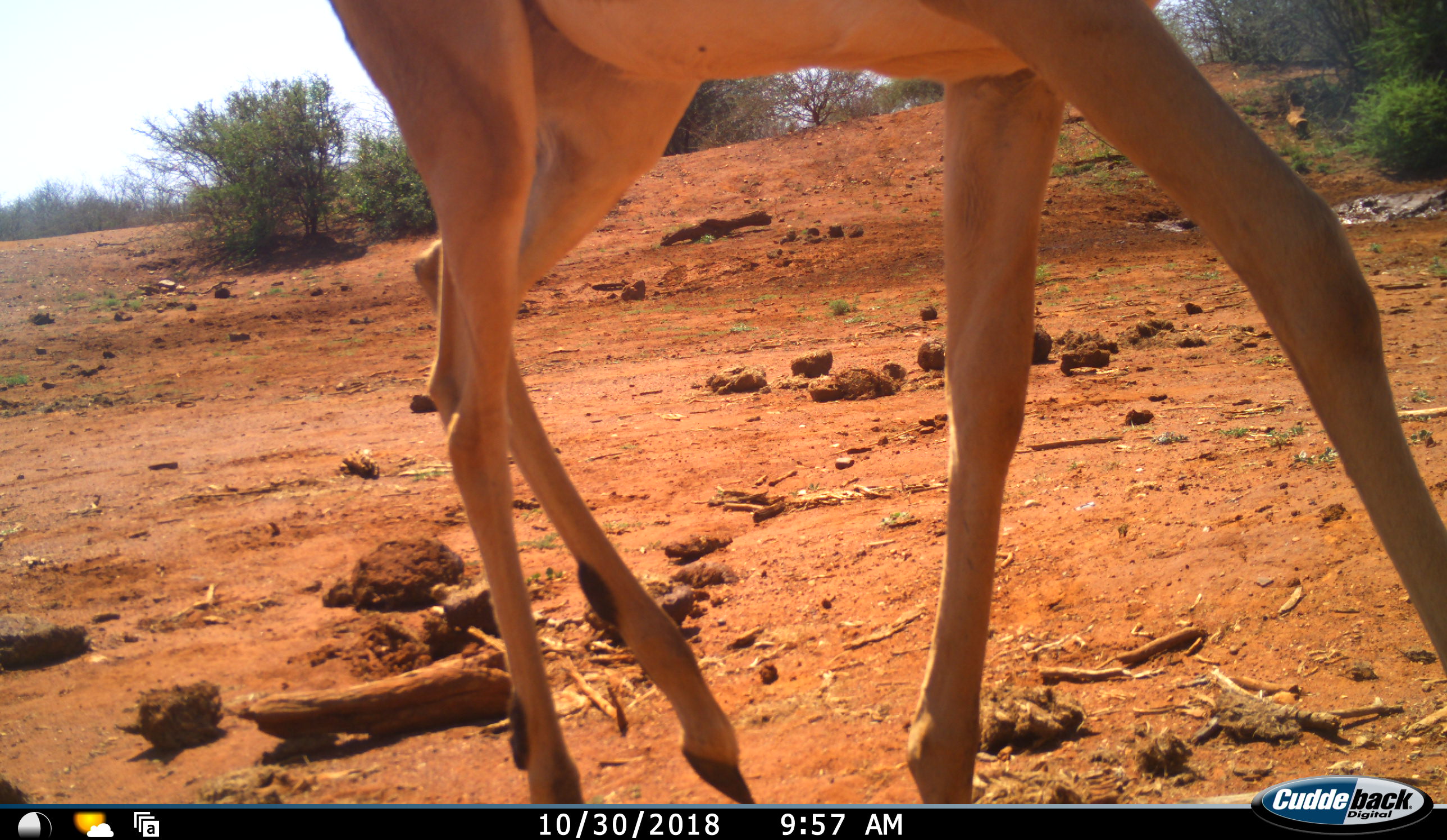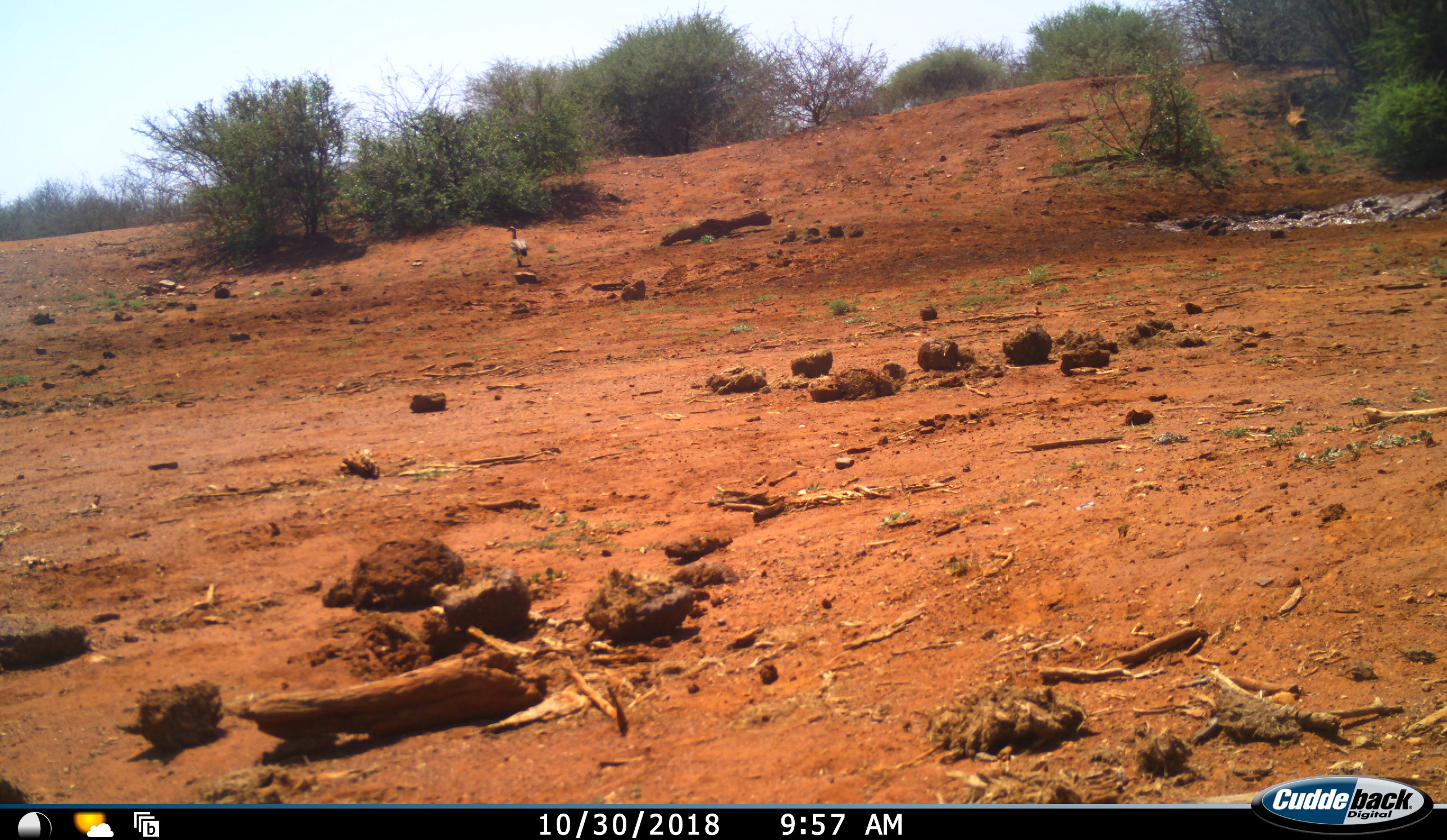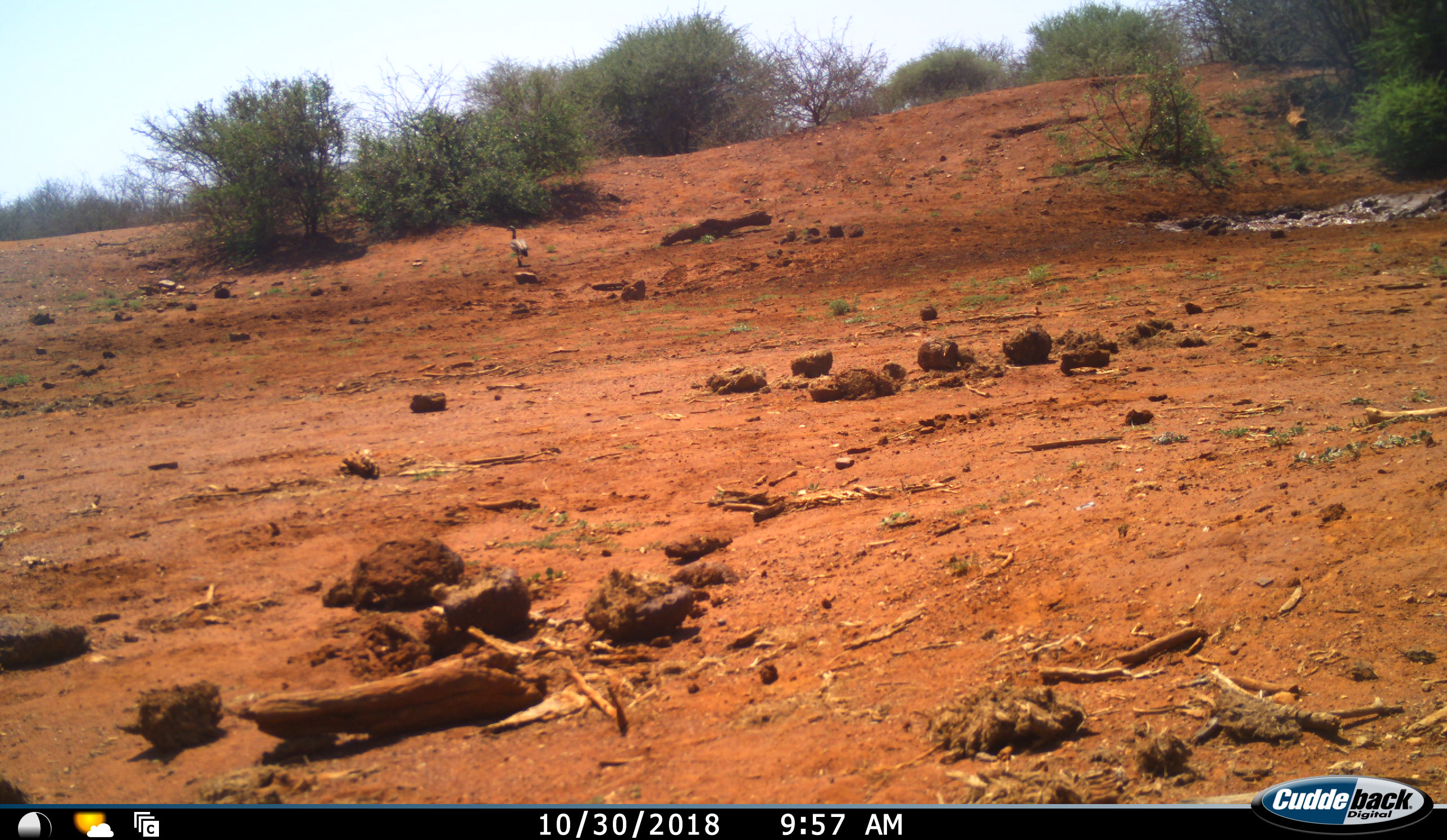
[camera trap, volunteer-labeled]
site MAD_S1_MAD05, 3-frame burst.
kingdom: Animalia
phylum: Chordata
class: Mammalia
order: Artiodactyla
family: Bovidae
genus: Aepyceros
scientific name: Aepyceros melampus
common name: impala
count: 1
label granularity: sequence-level